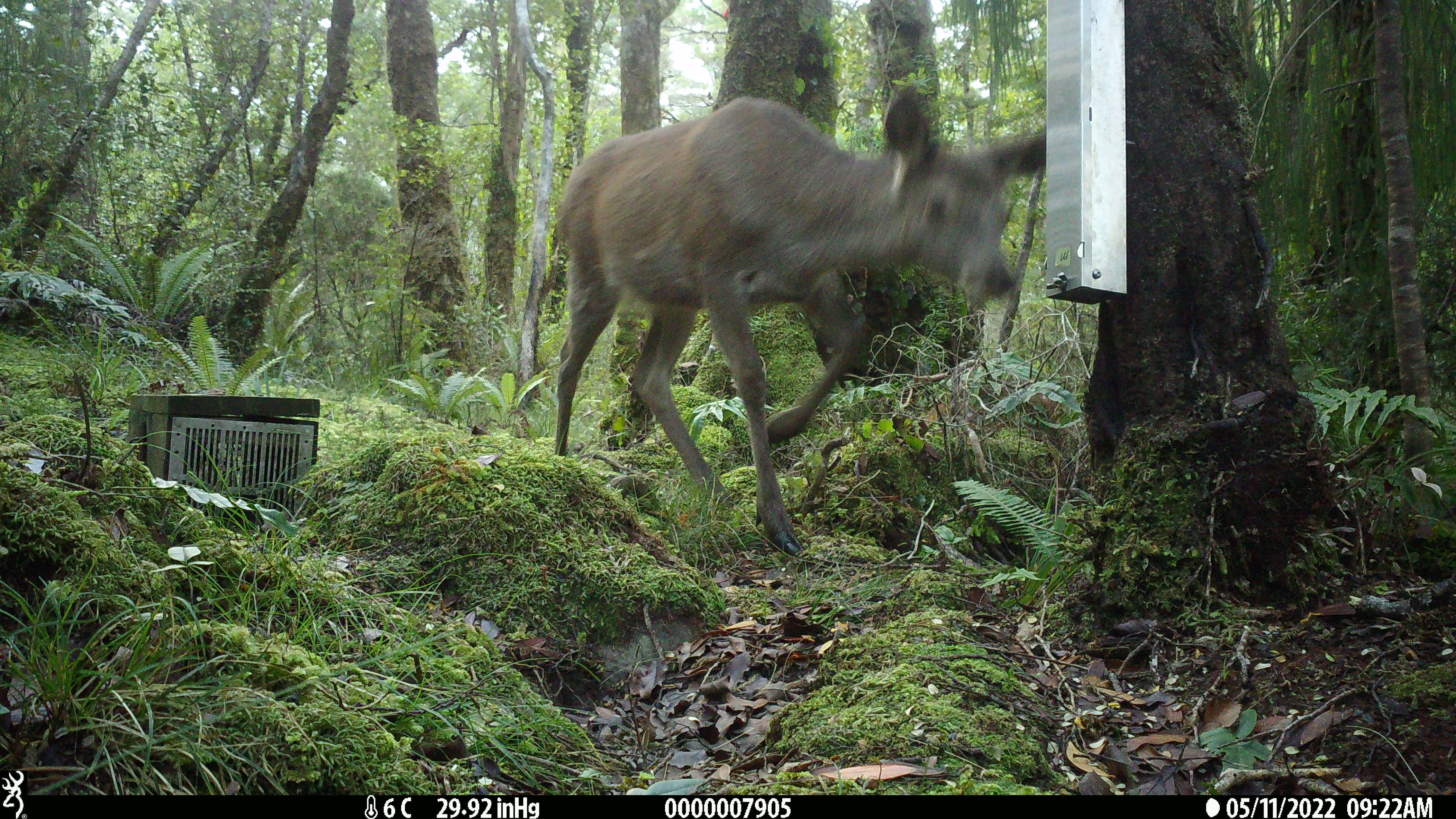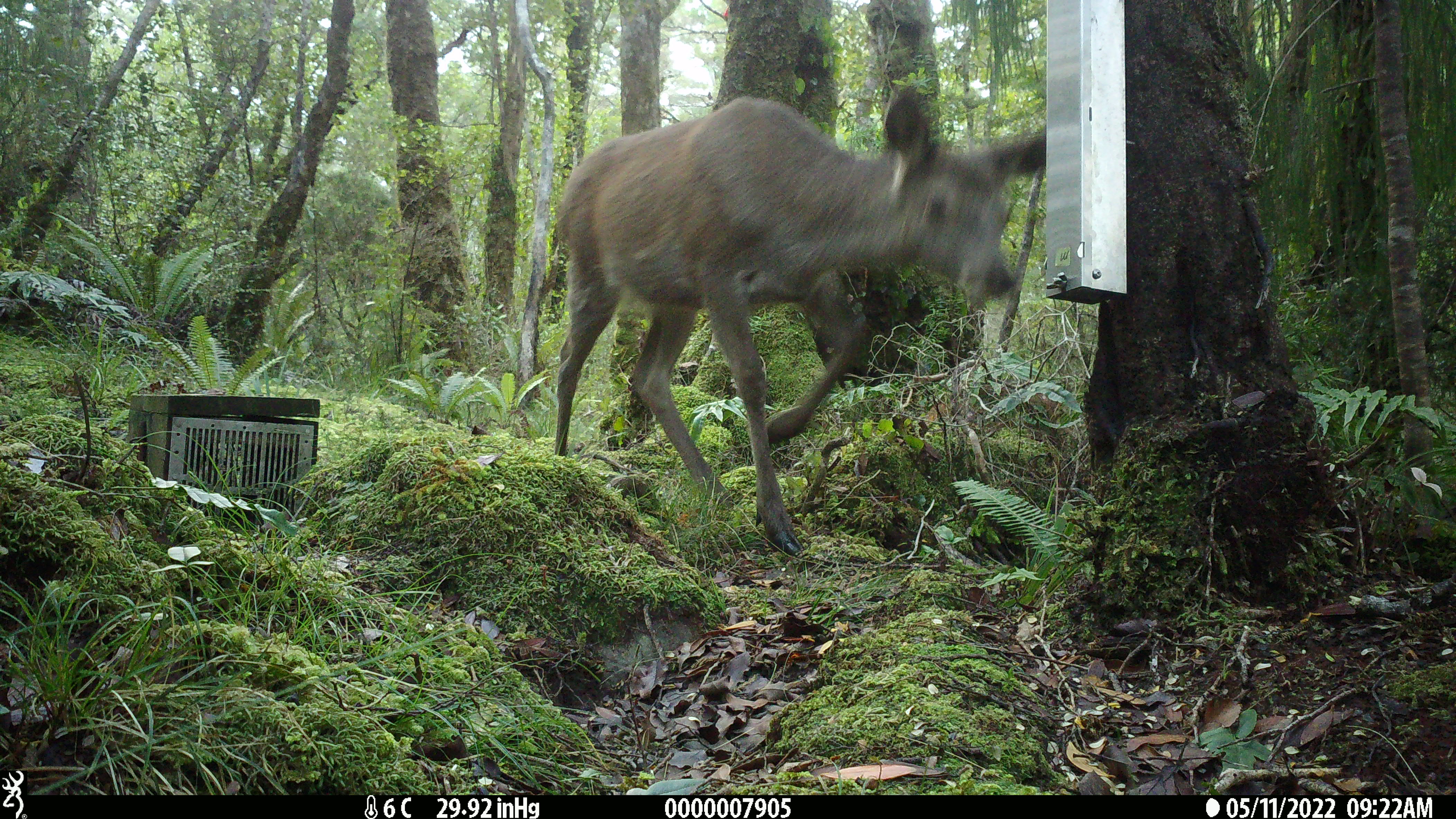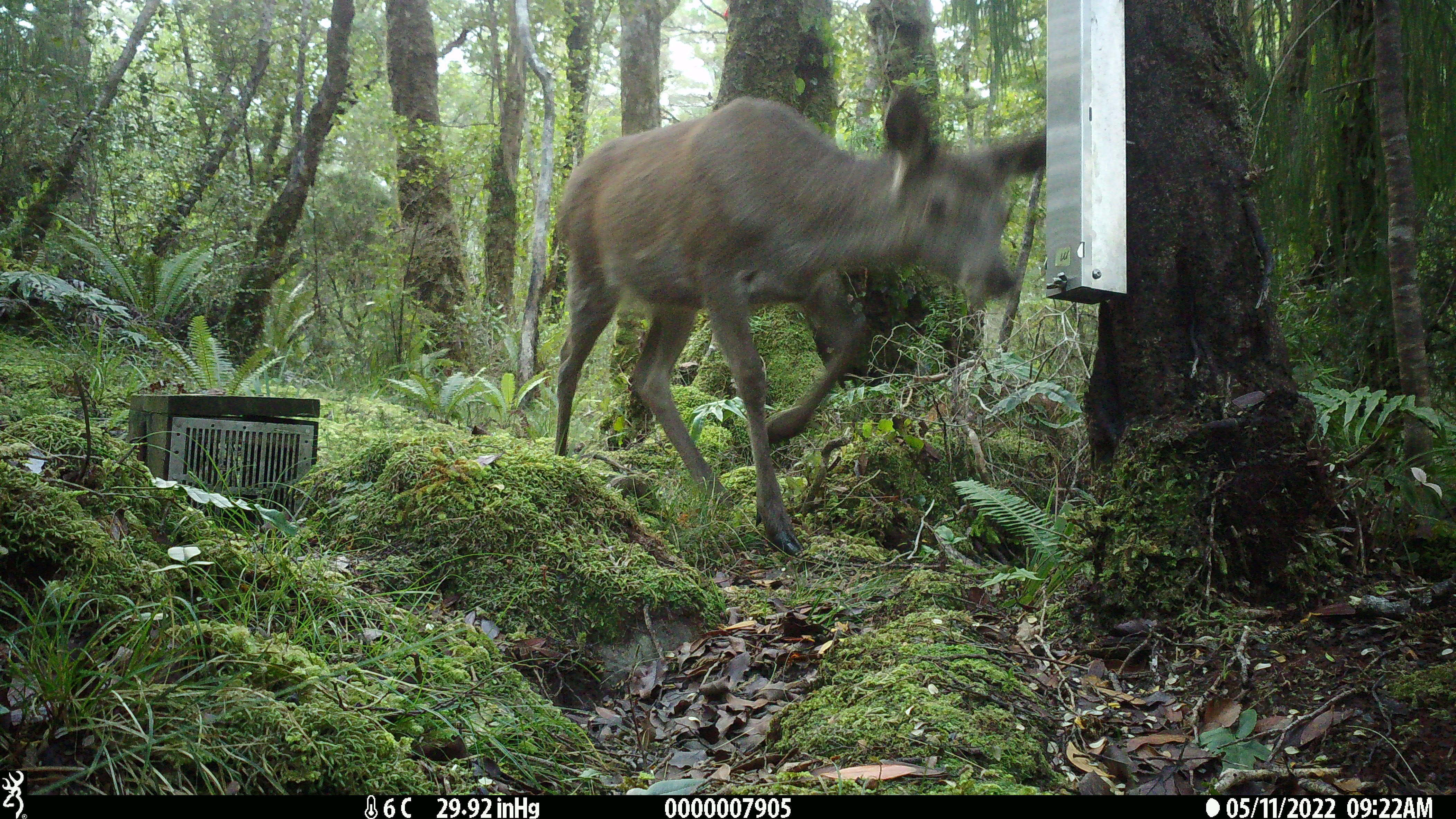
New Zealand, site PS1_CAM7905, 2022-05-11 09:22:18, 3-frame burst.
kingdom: Animalia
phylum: Chordata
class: Mammalia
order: Artiodactyla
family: Cervidae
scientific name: Cervidae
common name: deer